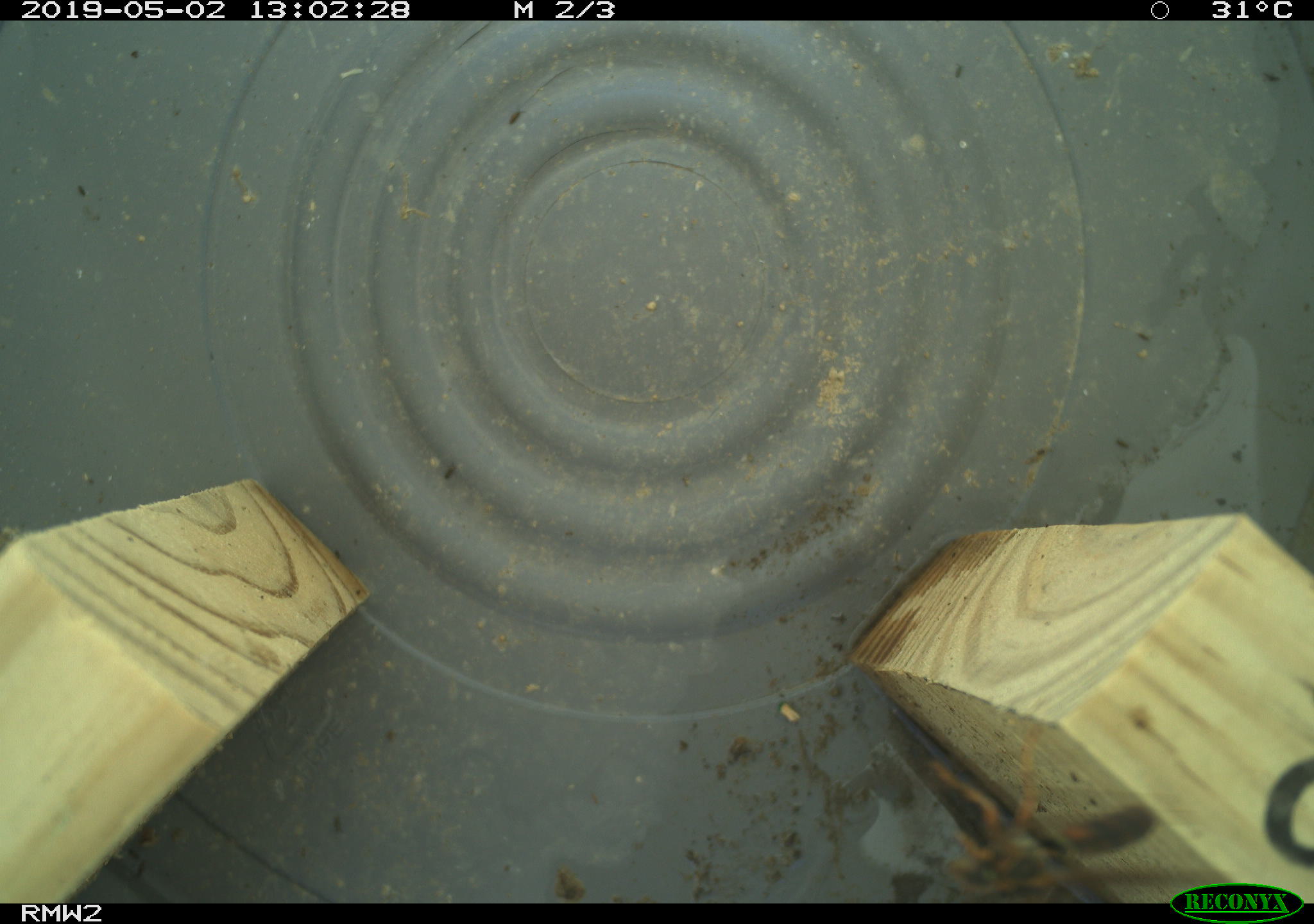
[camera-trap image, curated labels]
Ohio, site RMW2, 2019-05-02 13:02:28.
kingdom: Animalia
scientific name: Animalia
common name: animal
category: invertebrate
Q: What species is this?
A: Invertebrate (animal) (Animalia).